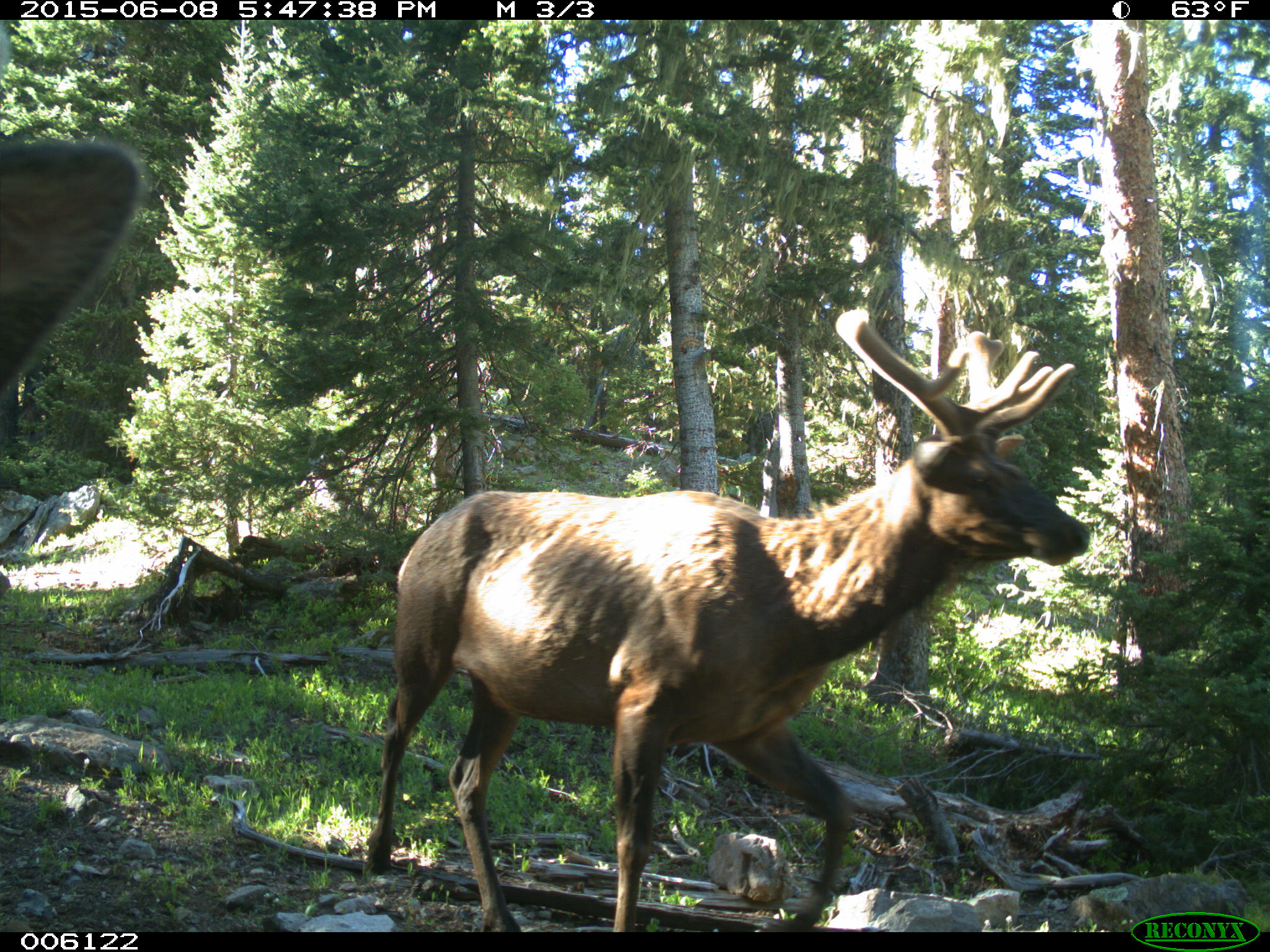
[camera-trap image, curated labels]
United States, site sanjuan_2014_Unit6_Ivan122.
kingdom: Animalia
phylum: Chordata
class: Mammalia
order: Artiodactyla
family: Cervidae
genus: Cervus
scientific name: Cervus elaphus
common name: red deer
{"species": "Cervus elaphus (red deer)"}